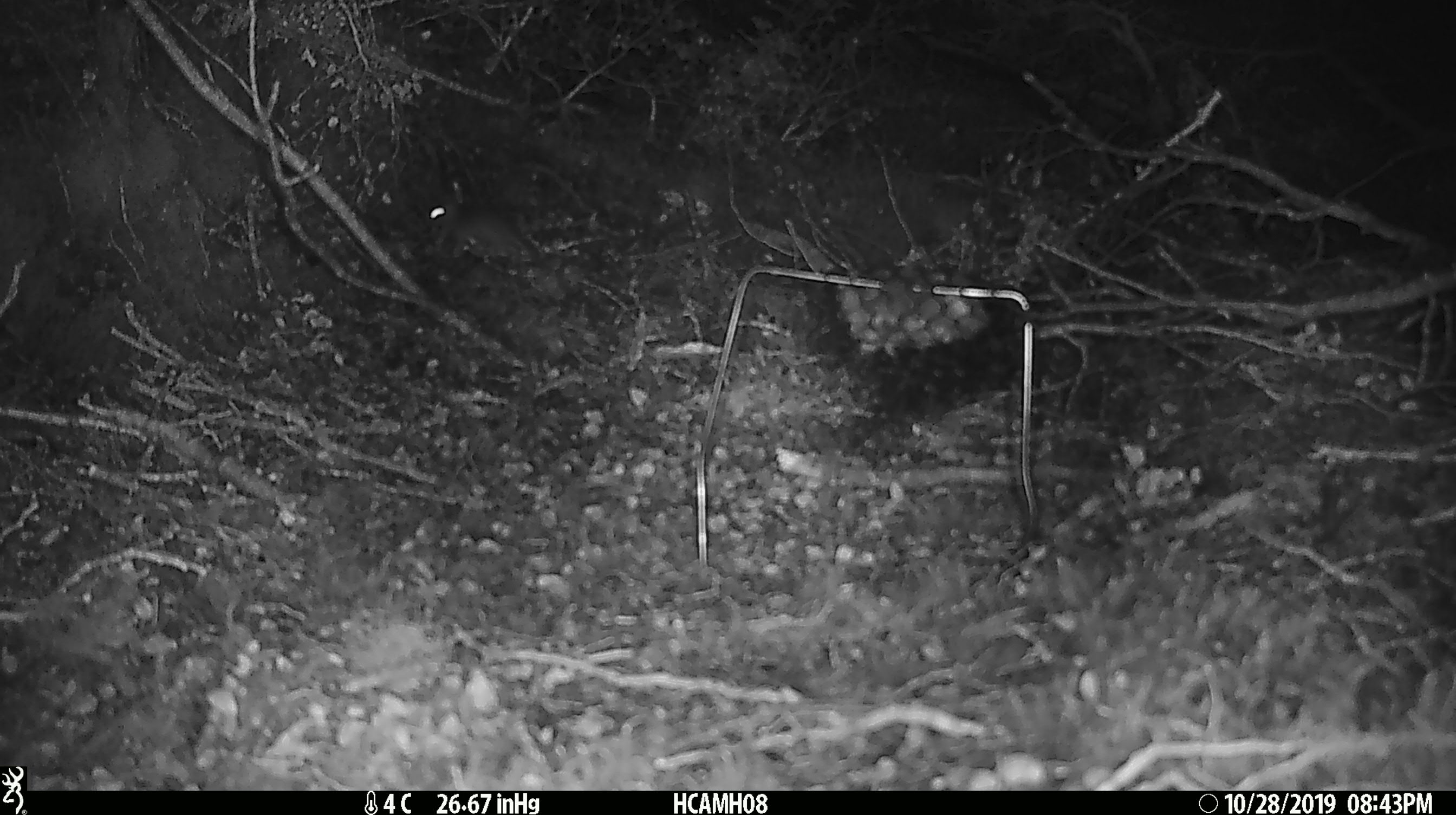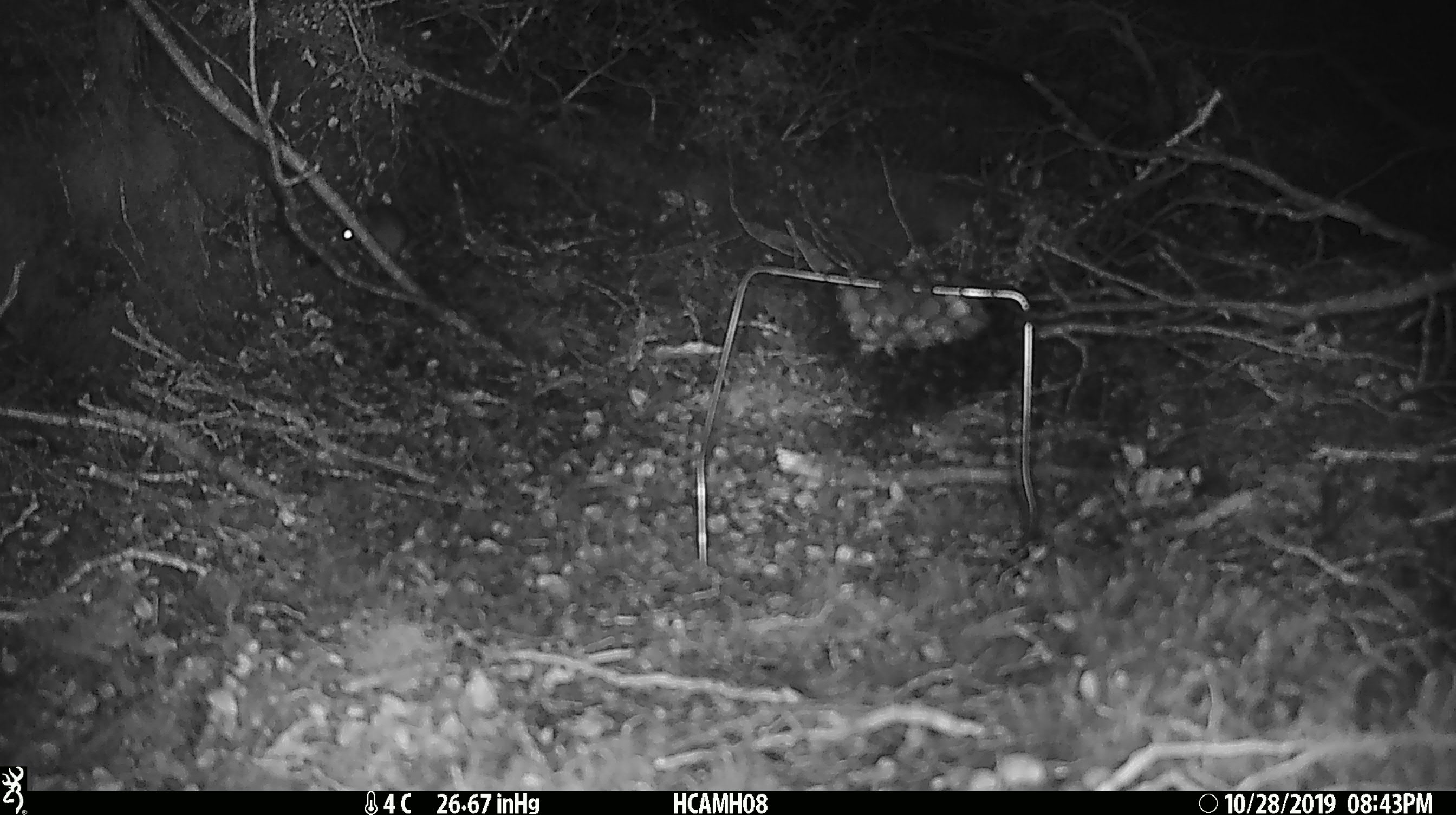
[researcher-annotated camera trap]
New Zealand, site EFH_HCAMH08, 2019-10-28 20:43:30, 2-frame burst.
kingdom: Animalia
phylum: Chordata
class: Mammalia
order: Rodentia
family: Muridae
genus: Mus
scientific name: Mus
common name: mouse